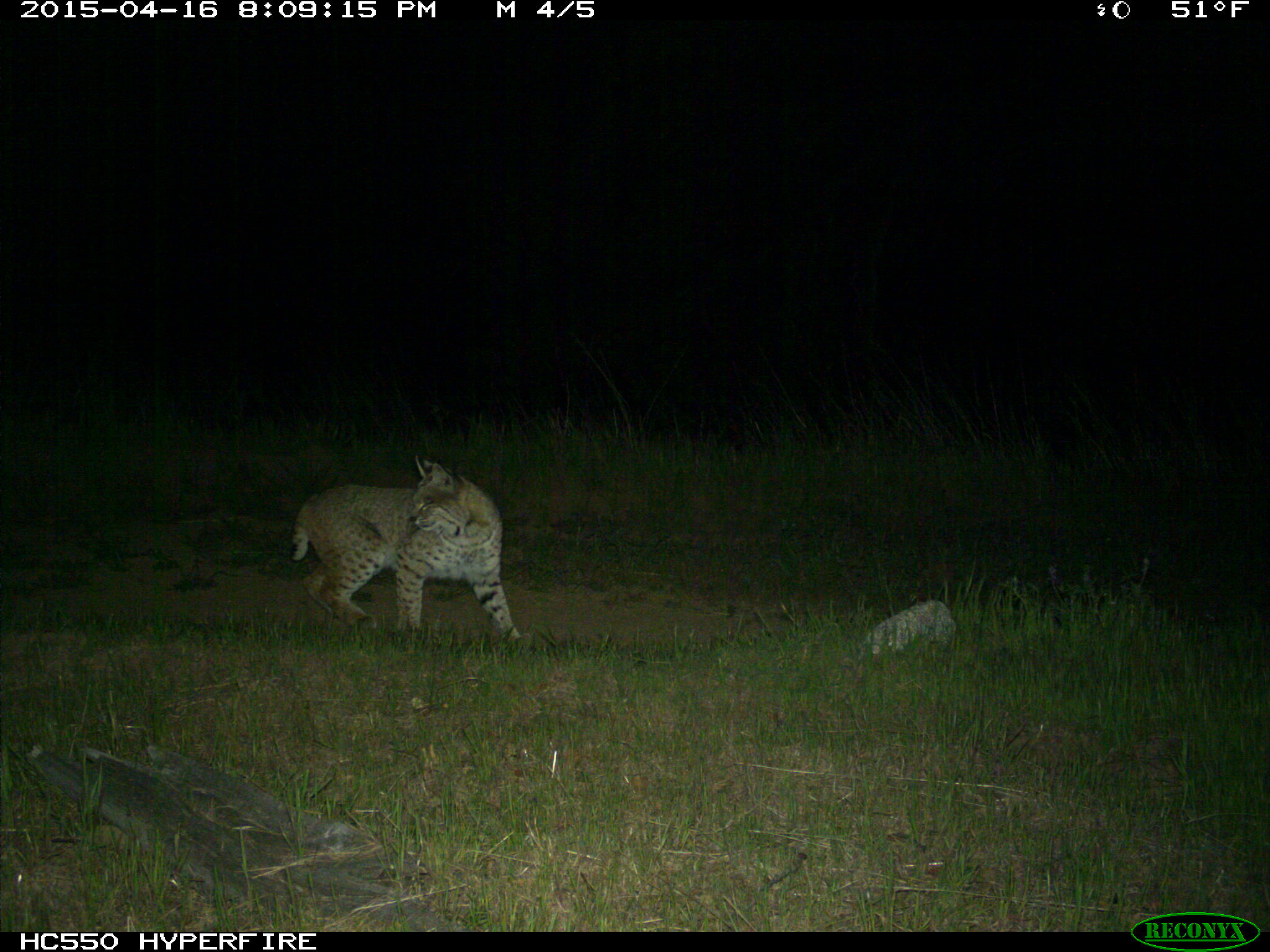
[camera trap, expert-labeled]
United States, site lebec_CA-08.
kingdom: Animalia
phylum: Chordata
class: Mammalia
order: Carnivora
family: Felidae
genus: Lynx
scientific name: Lynx rufus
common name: bobcat